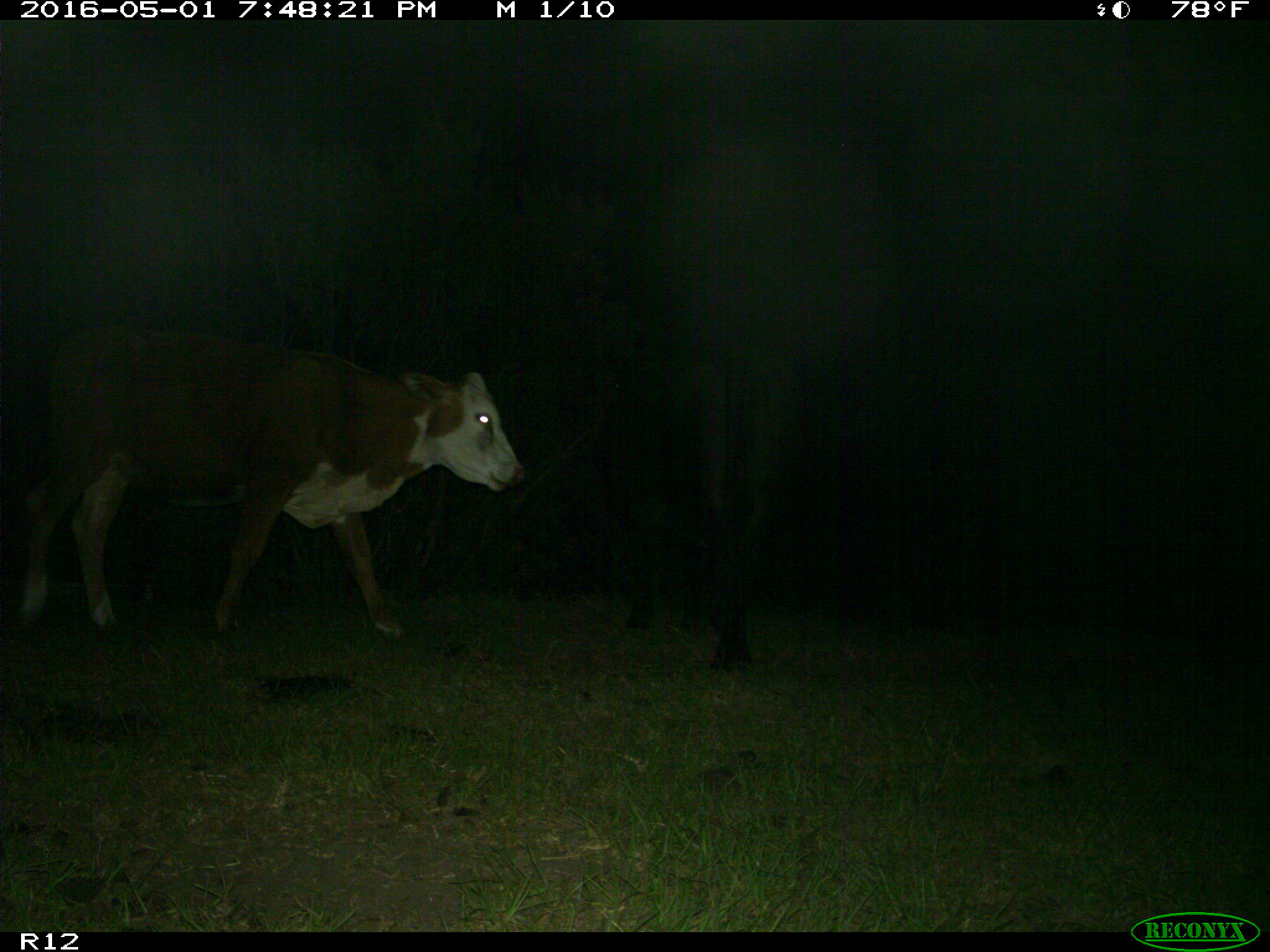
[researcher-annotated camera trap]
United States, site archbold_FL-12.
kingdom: Animalia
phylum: Chordata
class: Mammalia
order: Artiodactyla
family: Bovidae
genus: Bos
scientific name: Bos taurus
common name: domestic cow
Bos taurus (domestic cow).